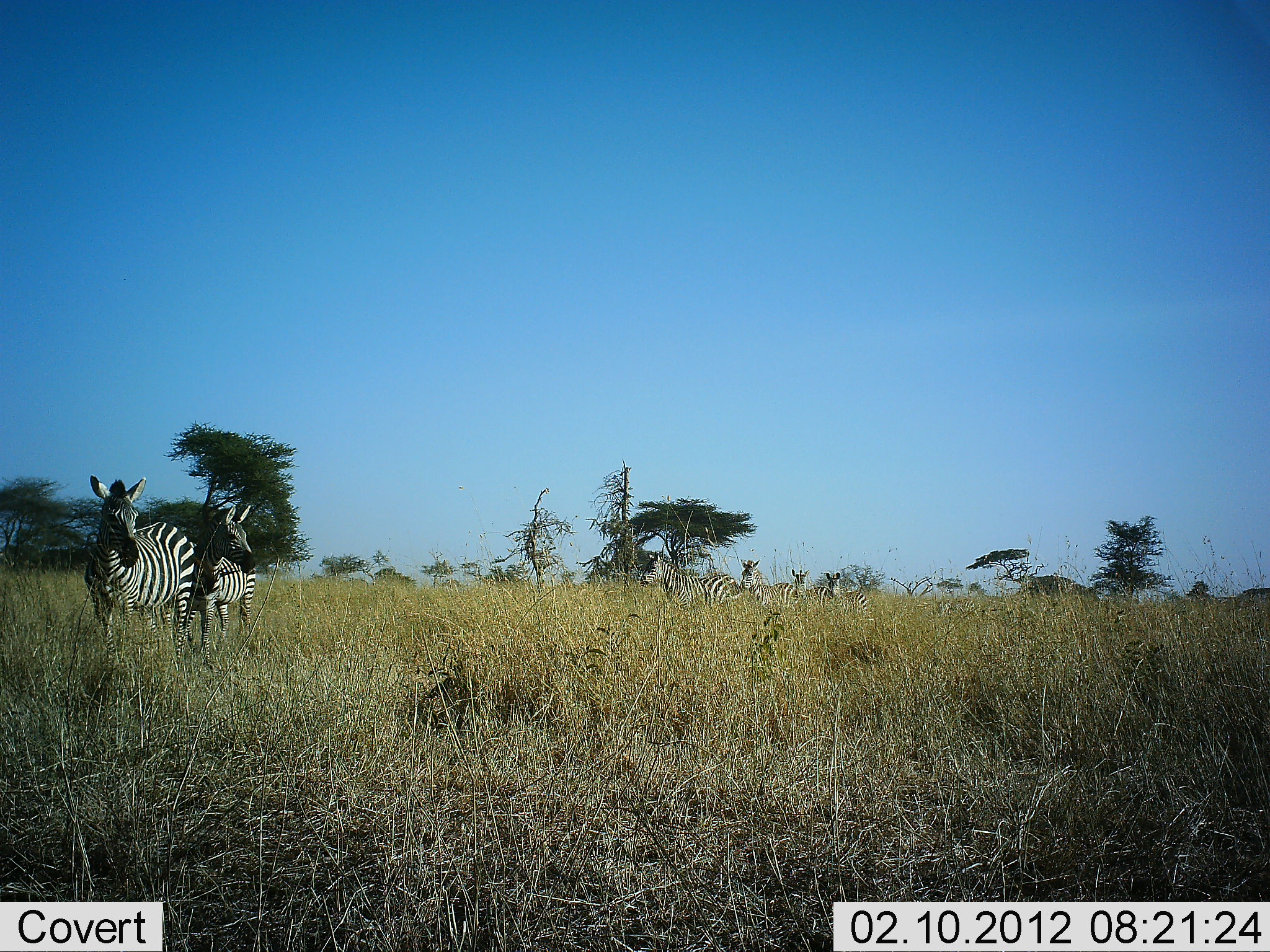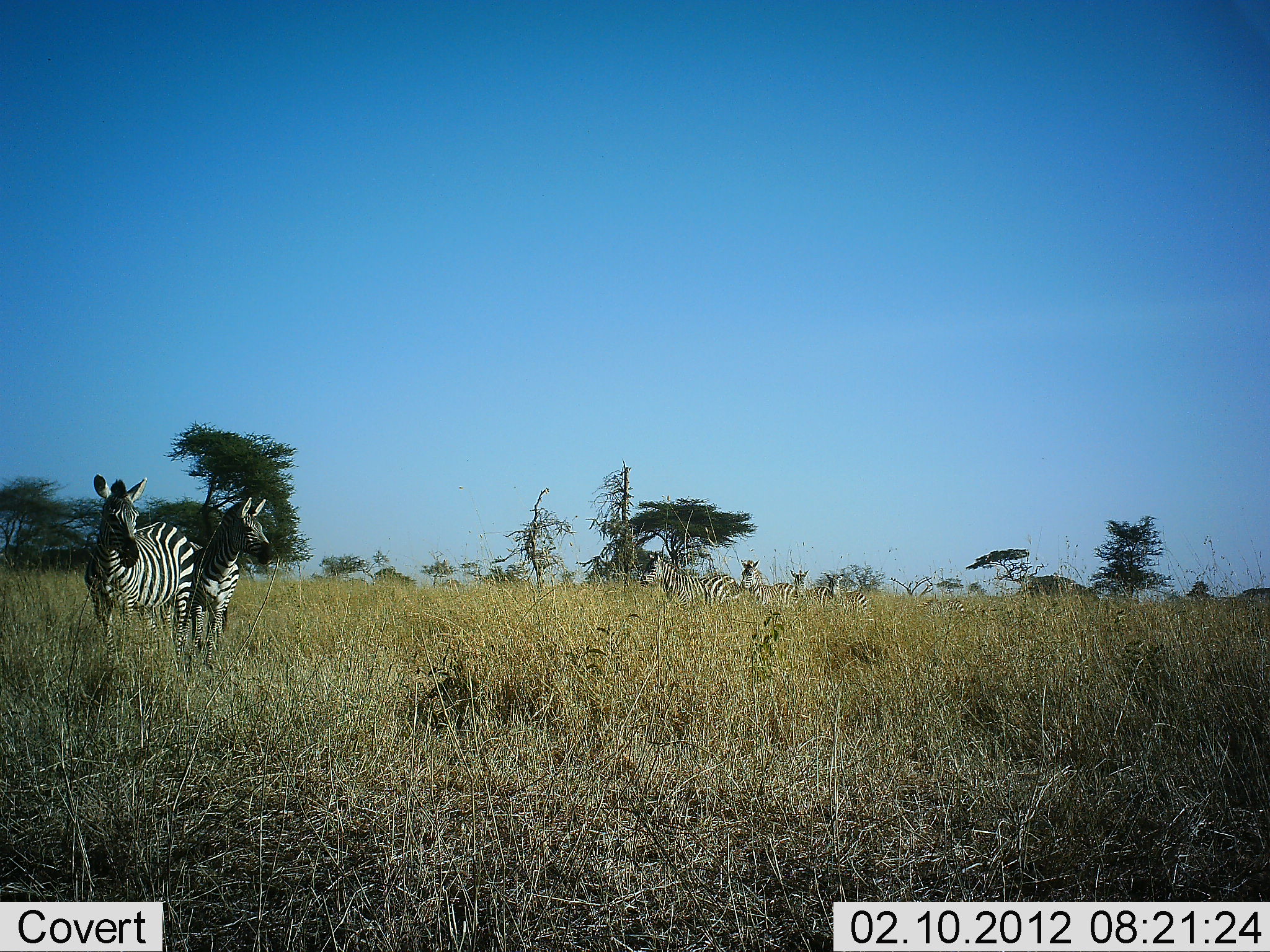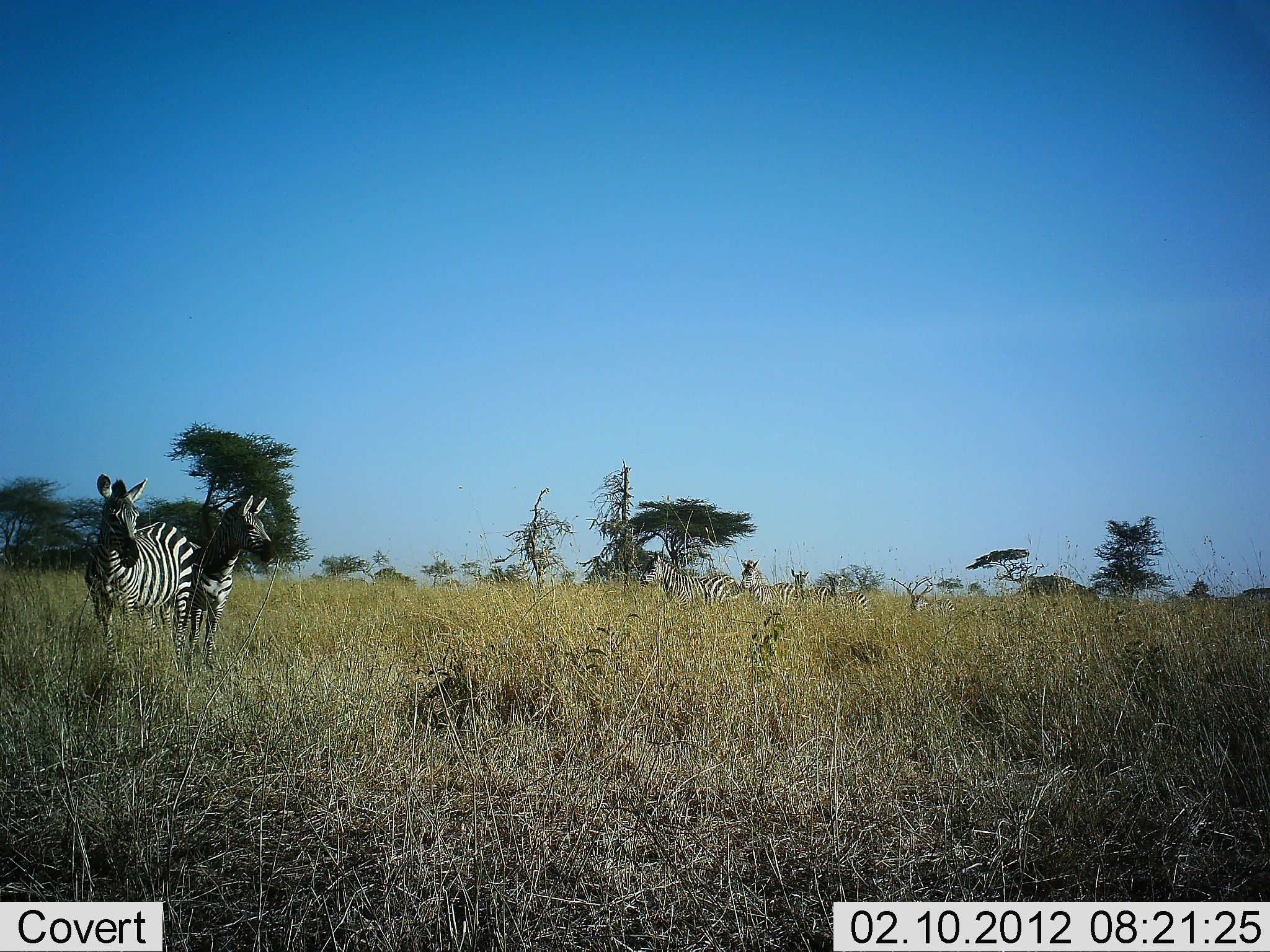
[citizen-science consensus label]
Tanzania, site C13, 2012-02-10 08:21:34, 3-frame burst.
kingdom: Animalia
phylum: Chordata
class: Mammalia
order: Perissodactyla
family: Equidae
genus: Equus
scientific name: Equus quagga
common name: plains zebra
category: zebra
Zebra (plains zebra) (Equus quagga), count 7. Behavior (volunteer vote fractions): standing 100%, resting 12%, moving 35%, interacting 6%. Young present (vote fraction): 35%. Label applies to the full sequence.